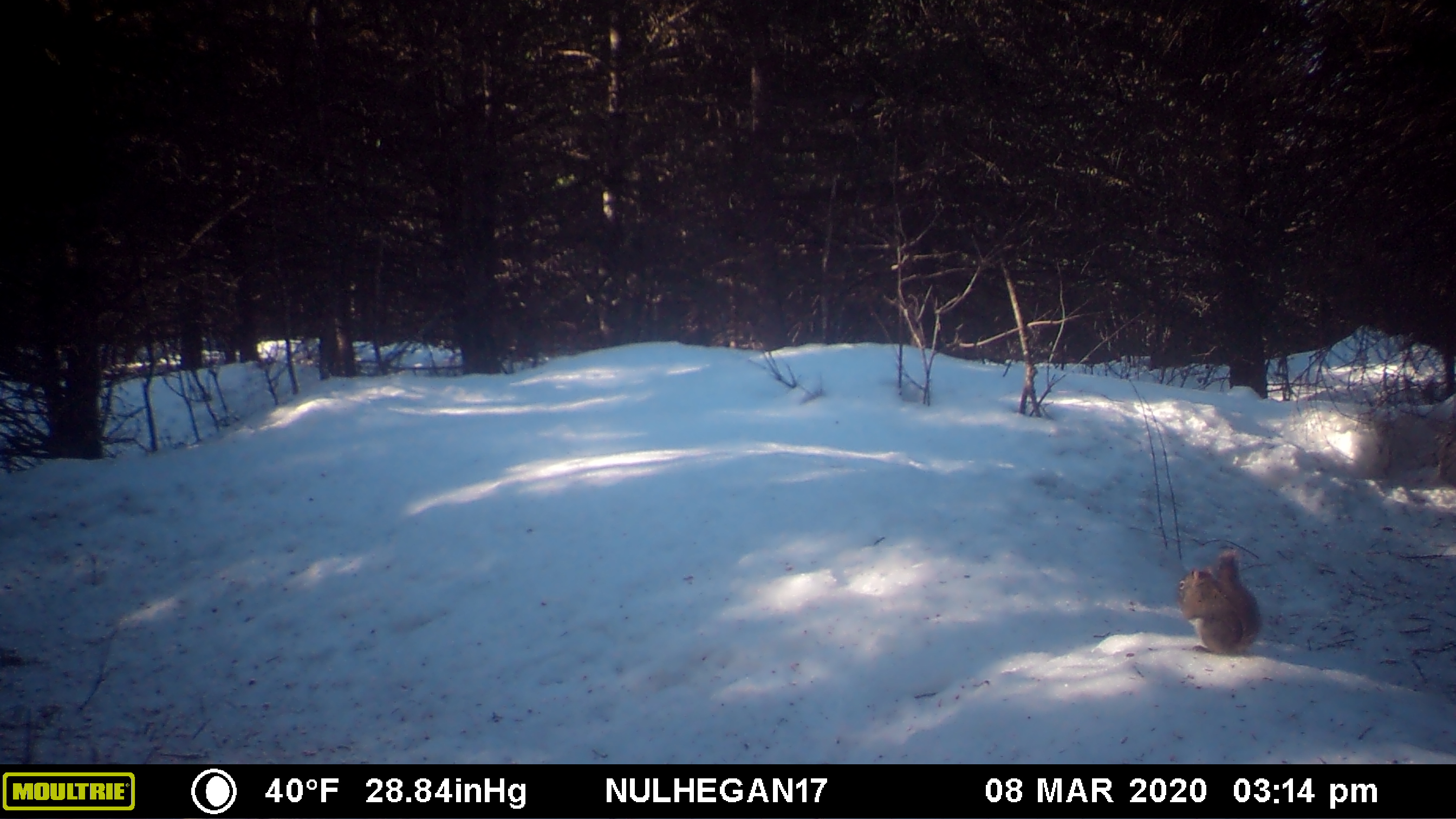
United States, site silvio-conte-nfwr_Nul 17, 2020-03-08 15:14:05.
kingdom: Animalia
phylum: Chordata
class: Mammalia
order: Rodentia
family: Sciuridae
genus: Sciurus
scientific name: Sciurus carolinensis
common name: gray squirrel